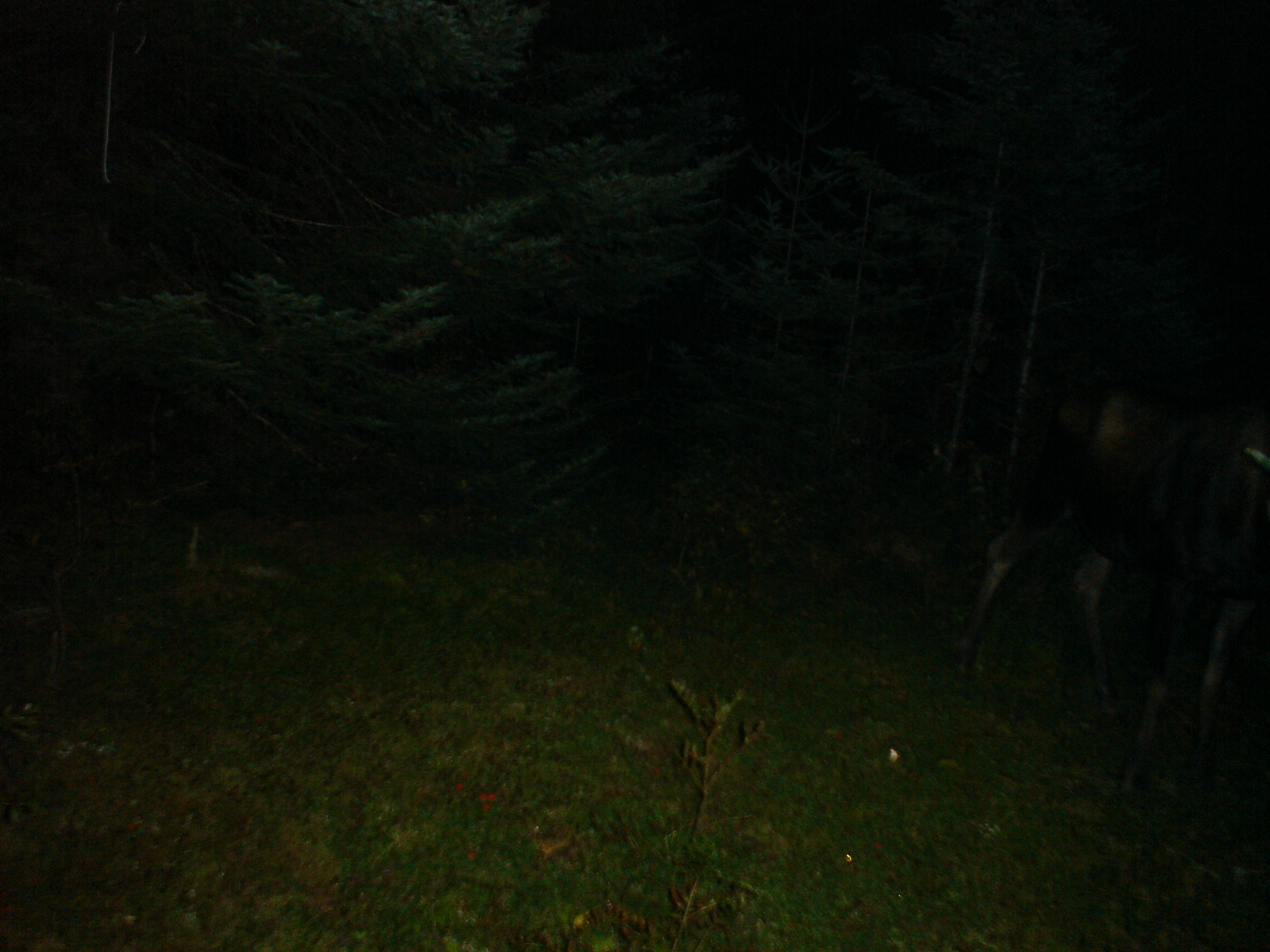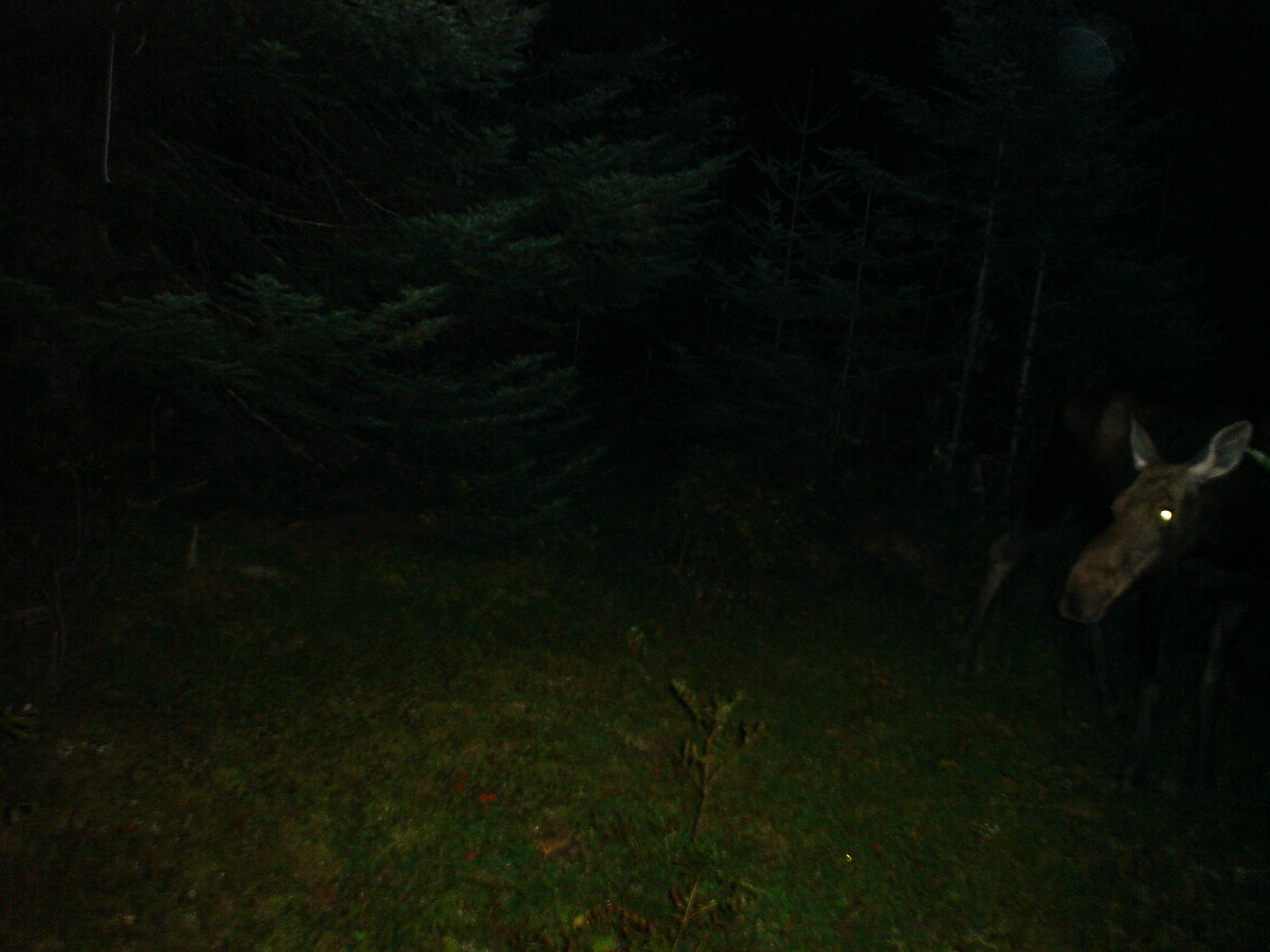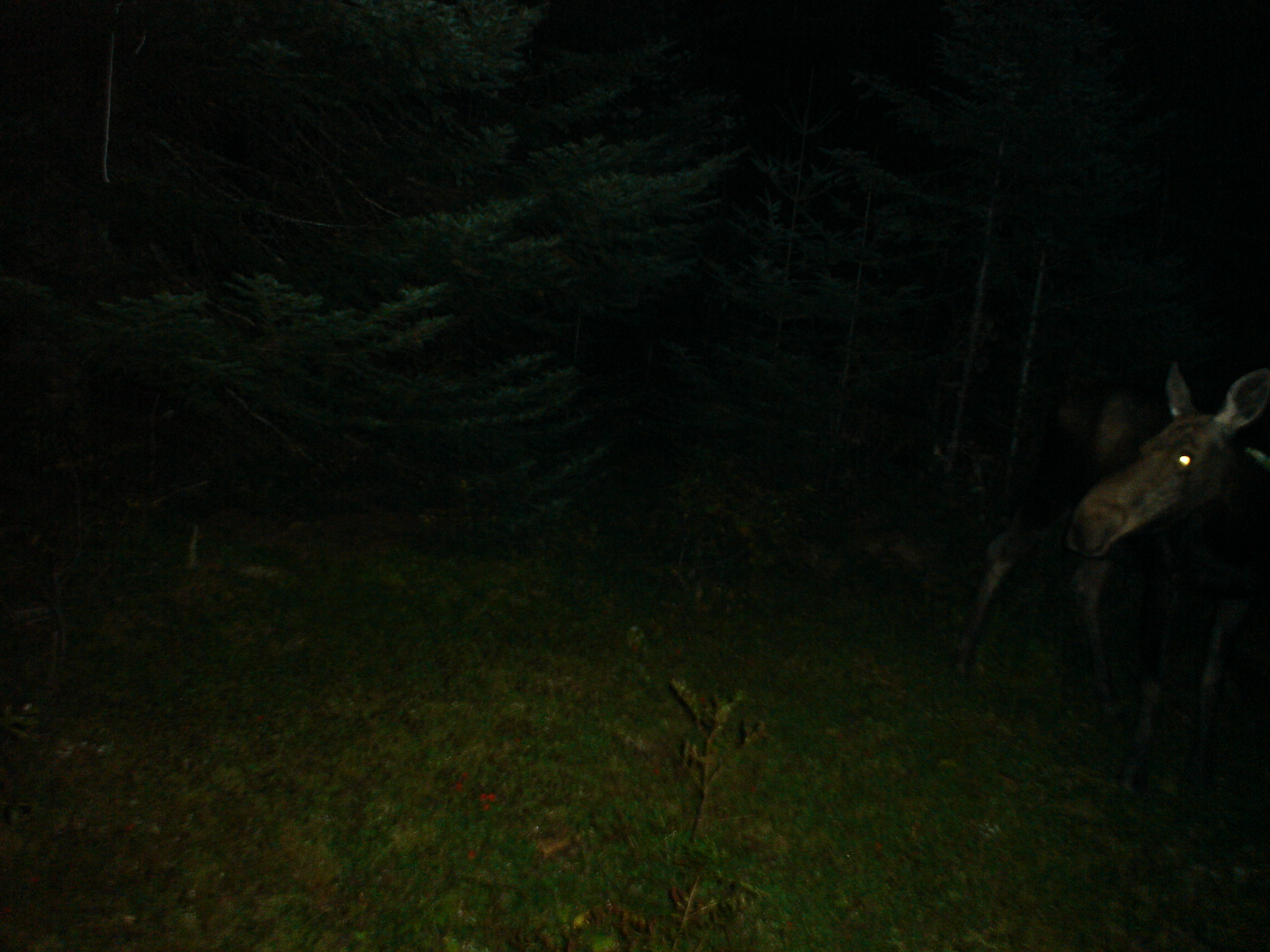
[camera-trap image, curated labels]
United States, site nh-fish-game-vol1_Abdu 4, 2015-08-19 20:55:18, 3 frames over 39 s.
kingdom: Animalia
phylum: Chordata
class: Mammalia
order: Artiodactyla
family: Cervidae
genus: Alces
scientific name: Alces alces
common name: moose